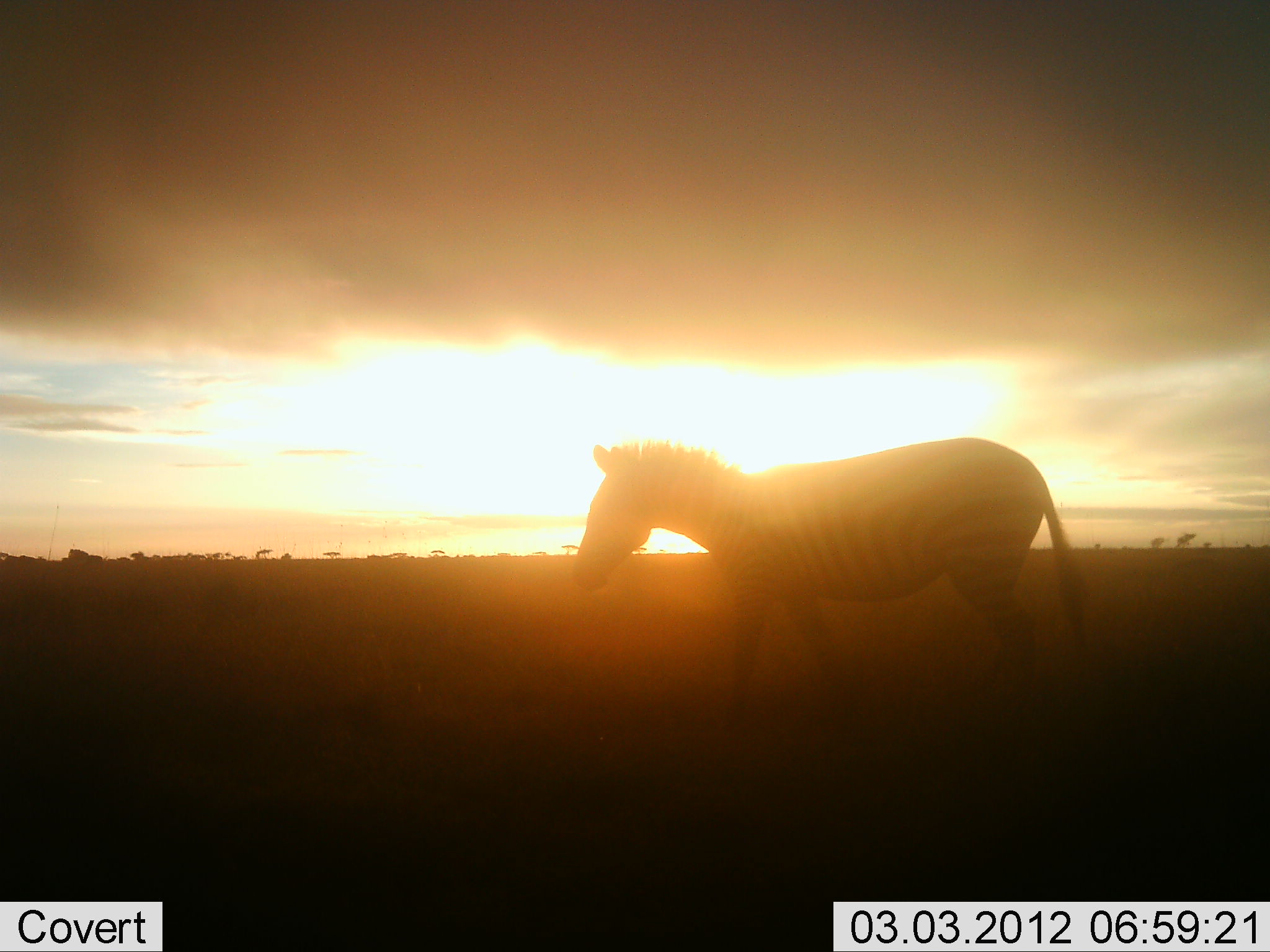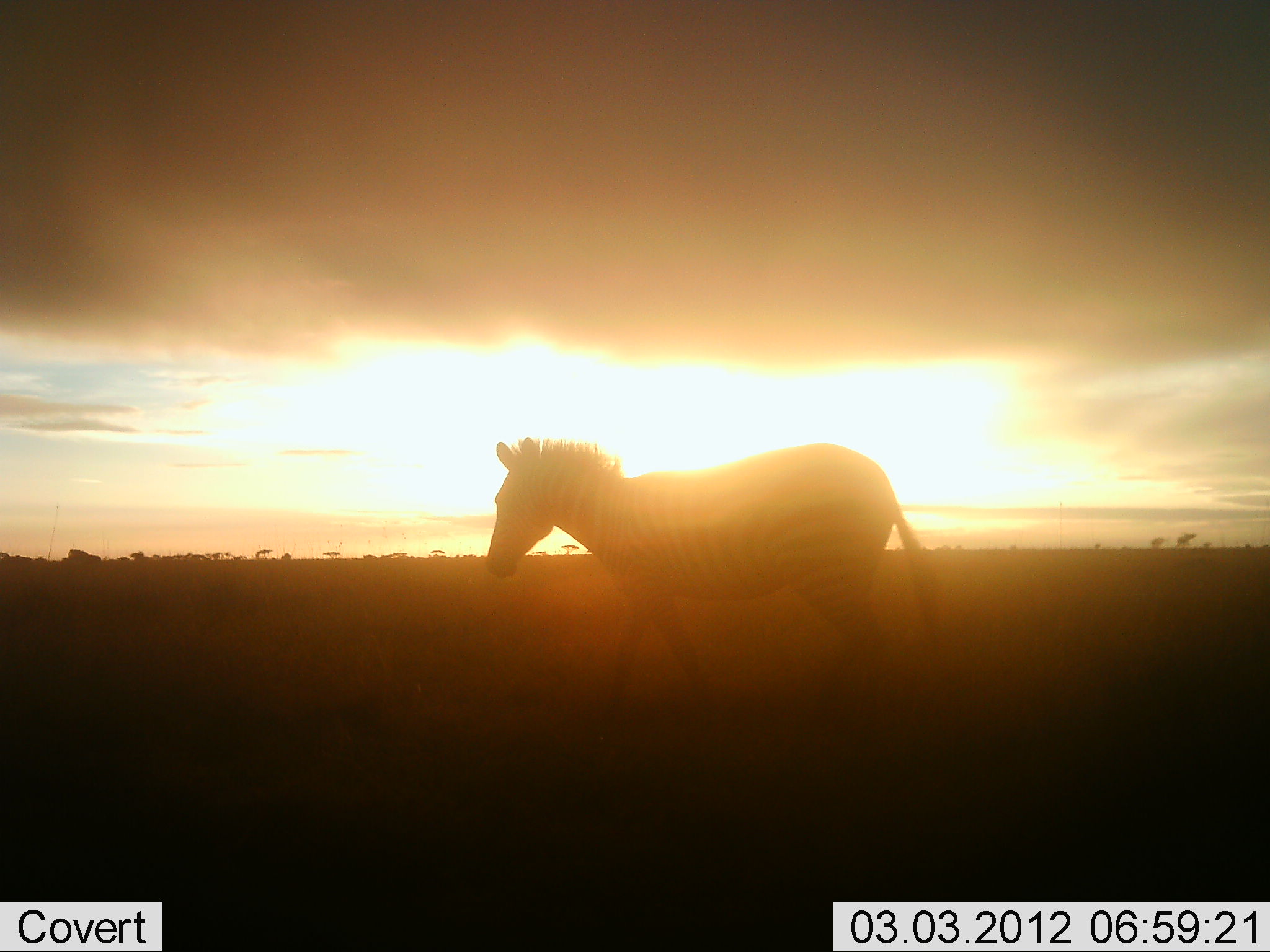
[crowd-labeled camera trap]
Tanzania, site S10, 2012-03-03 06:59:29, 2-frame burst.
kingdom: Animalia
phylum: Chordata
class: Mammalia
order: Perissodactyla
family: Equidae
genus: Equus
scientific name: Equus quagga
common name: plains zebra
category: zebra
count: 1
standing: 7%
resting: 0%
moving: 93%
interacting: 0%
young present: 0%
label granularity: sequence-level